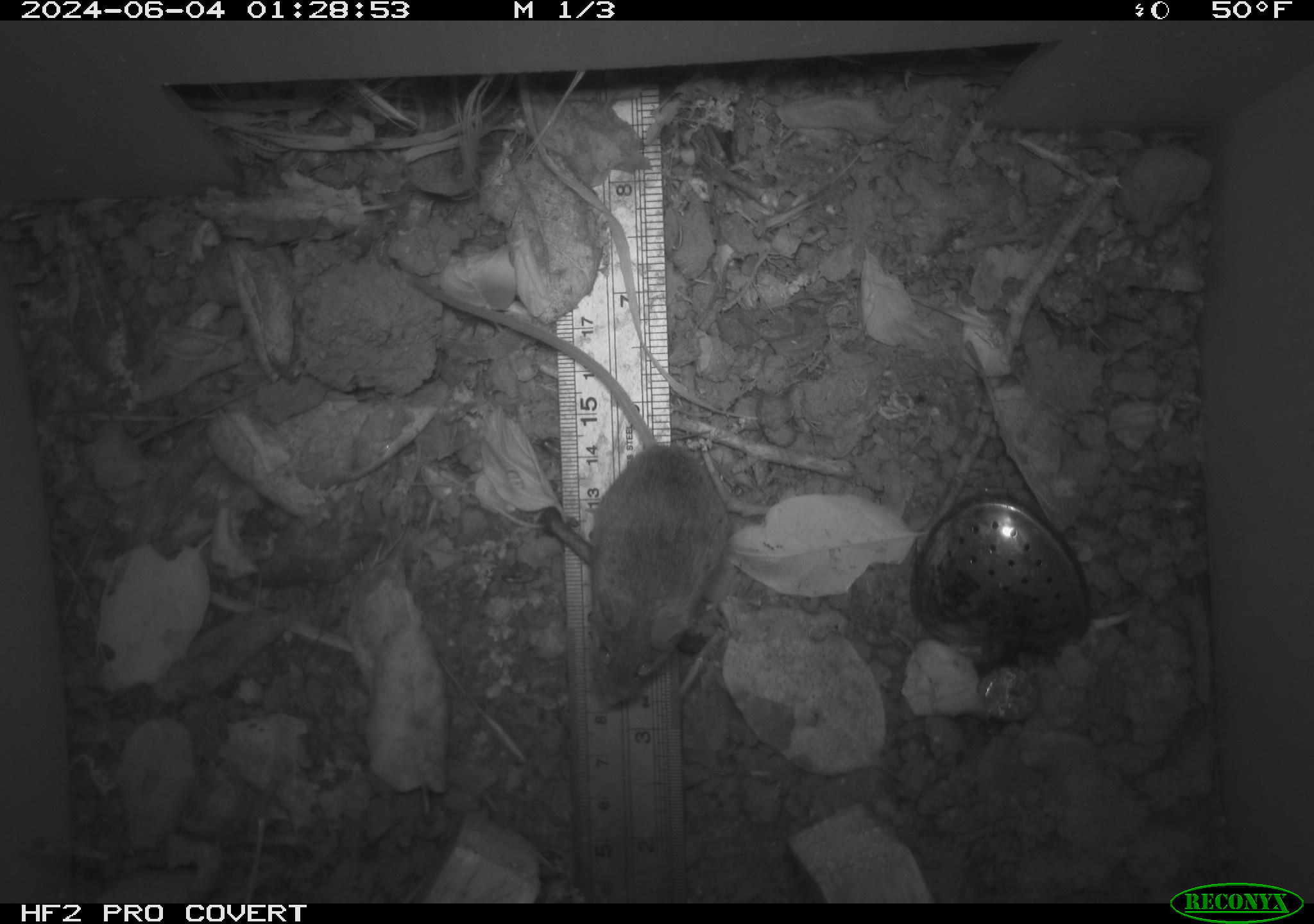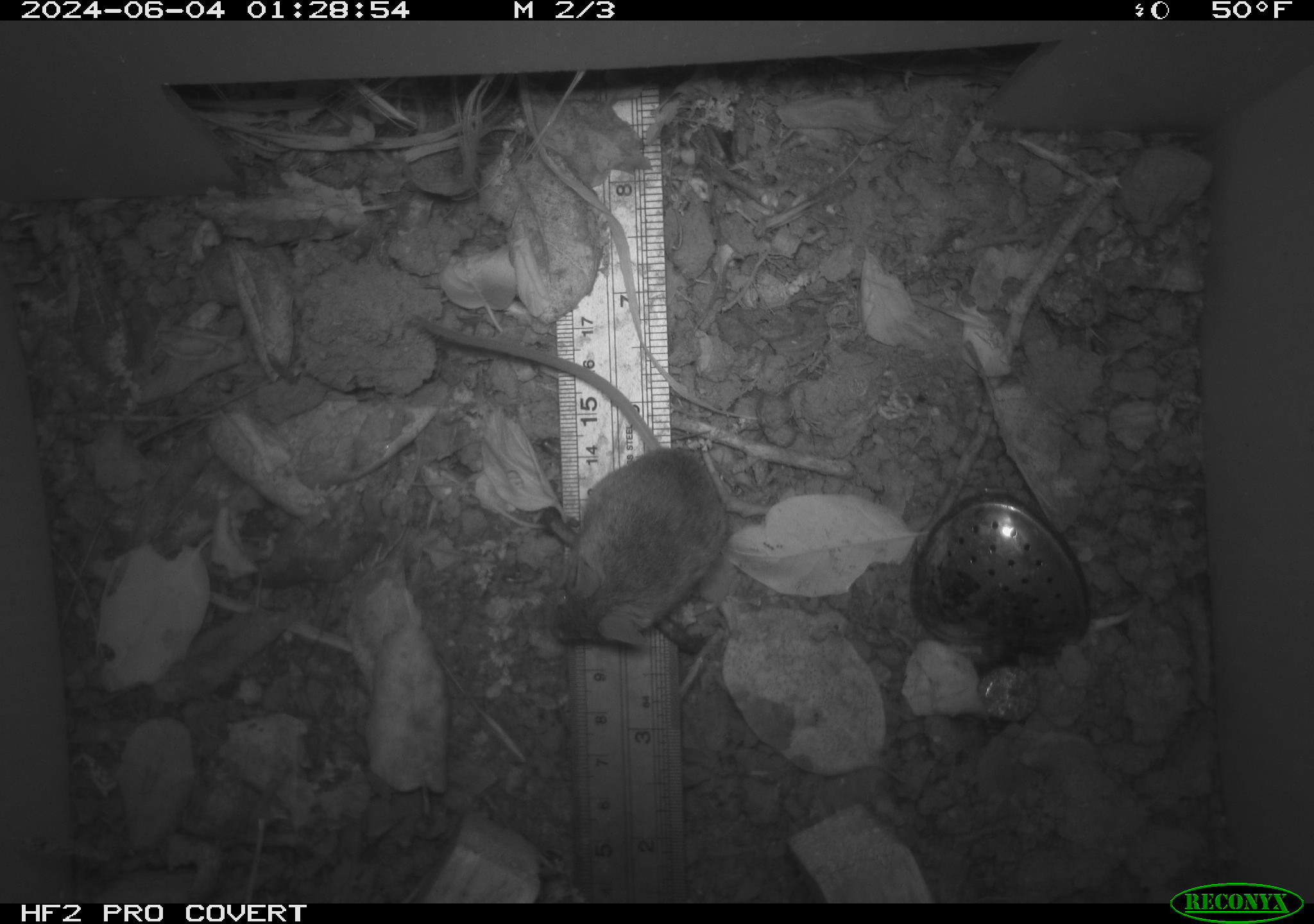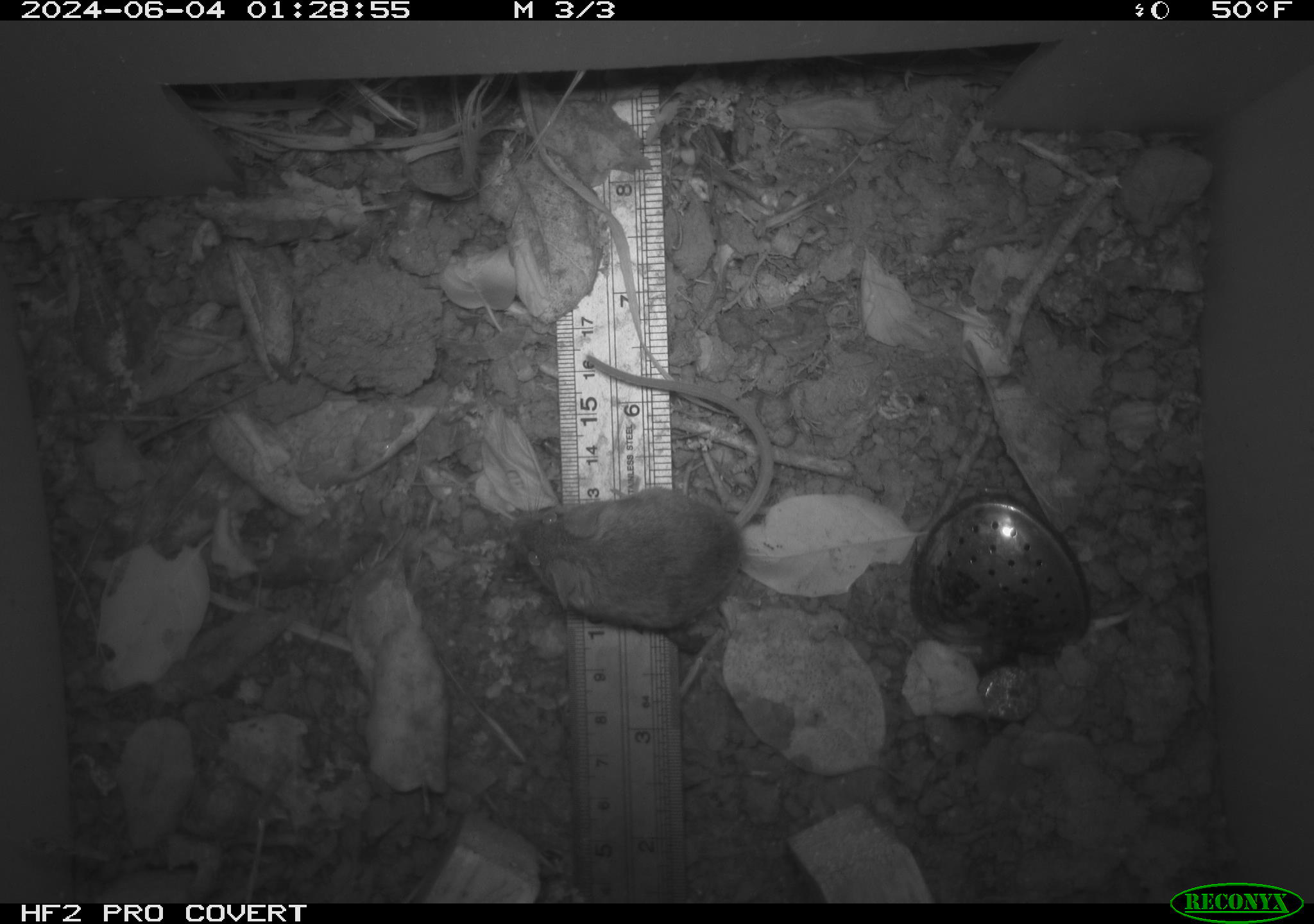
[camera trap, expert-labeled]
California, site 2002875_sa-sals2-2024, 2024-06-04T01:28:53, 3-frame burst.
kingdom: Animalia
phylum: Chordata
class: Mammalia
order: Rodentia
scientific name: Rodentia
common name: mouse species